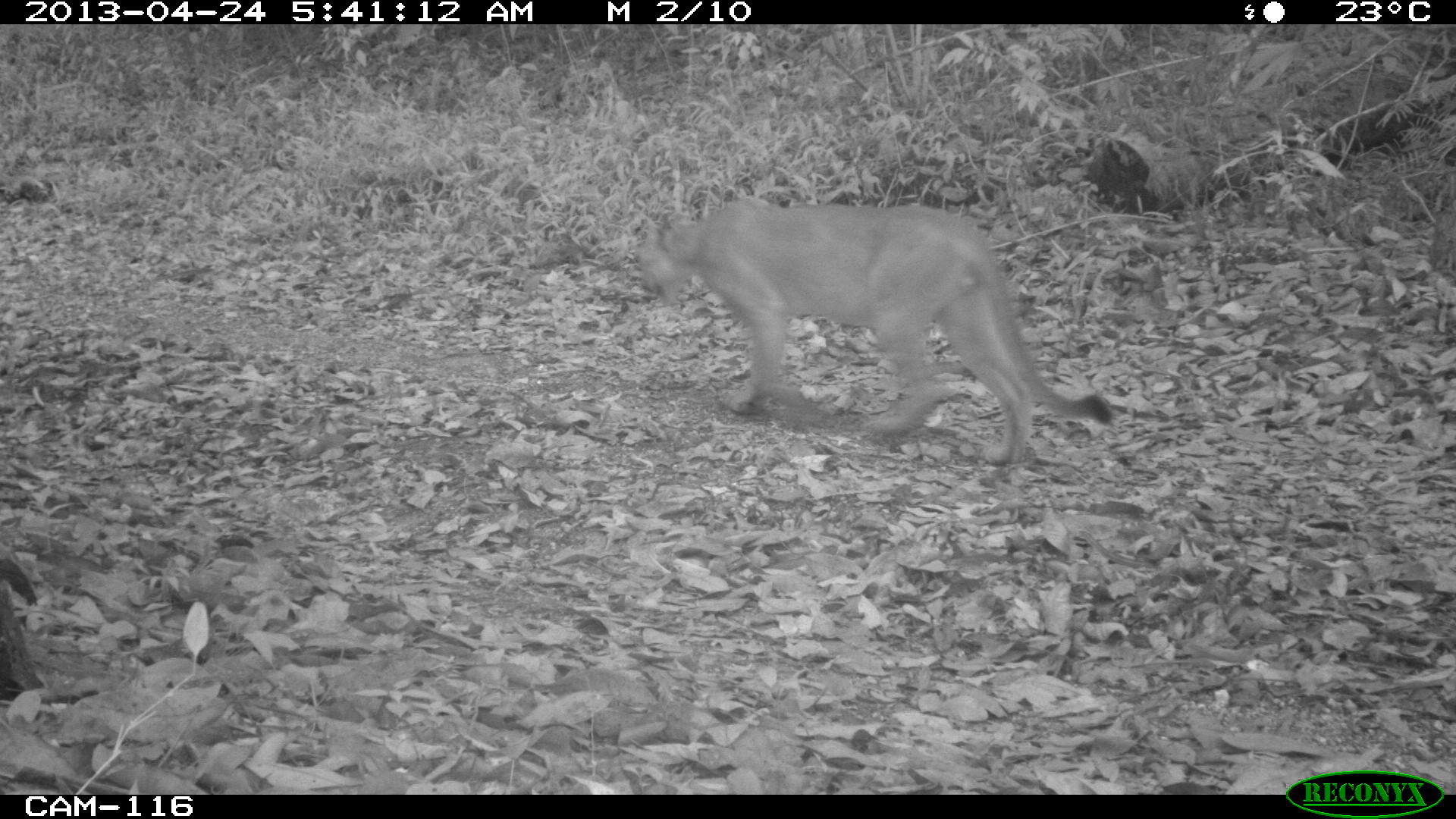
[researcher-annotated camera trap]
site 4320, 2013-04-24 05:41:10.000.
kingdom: Animalia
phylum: Chordata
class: Mammalia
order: Carnivora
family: Felidae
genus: Puma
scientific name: Puma concolor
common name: mountain lion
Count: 1.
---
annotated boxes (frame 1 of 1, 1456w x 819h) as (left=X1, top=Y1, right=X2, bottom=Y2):
puma concolor: (left=634, top=195, right=1111, bottom=466)